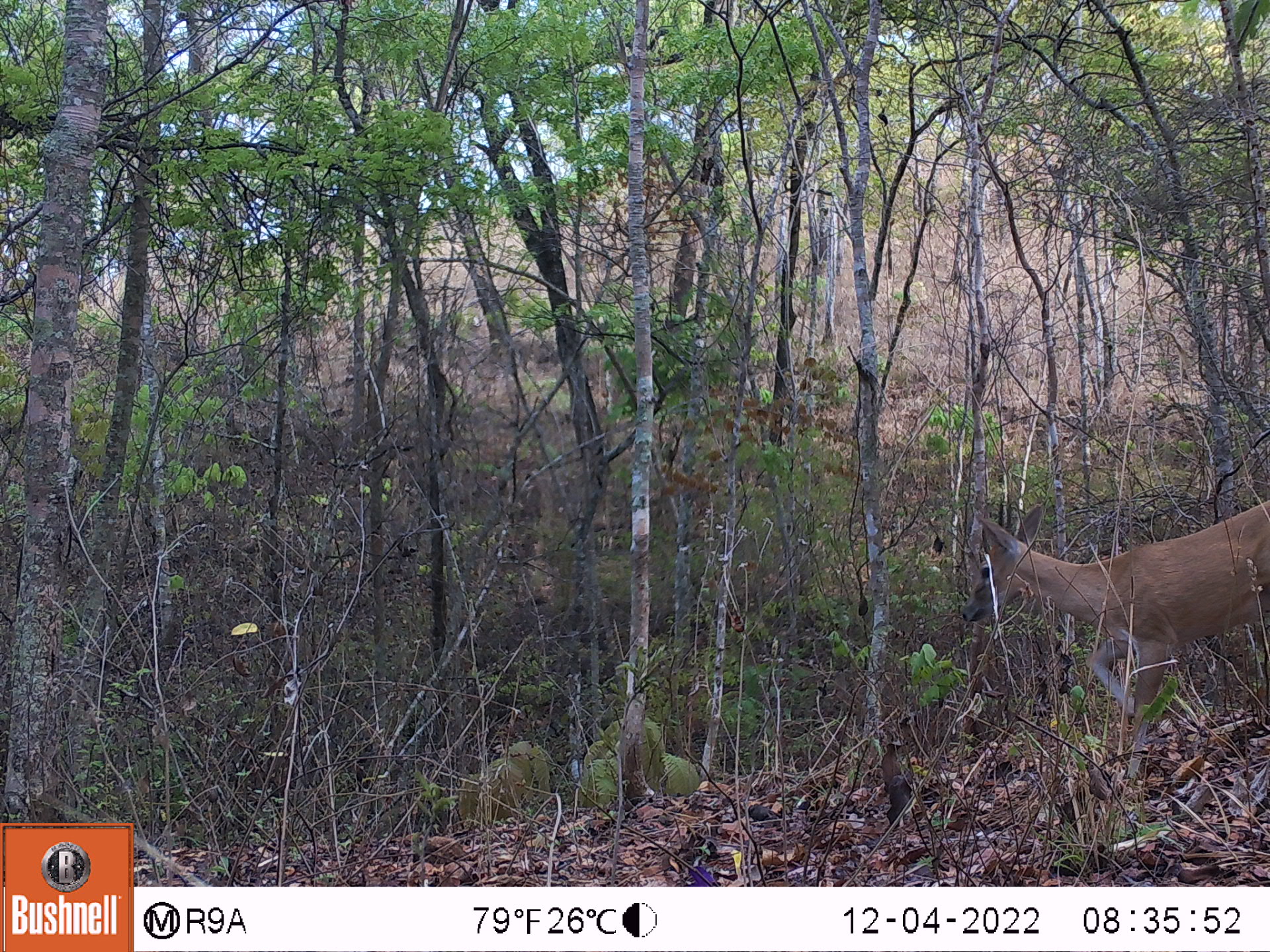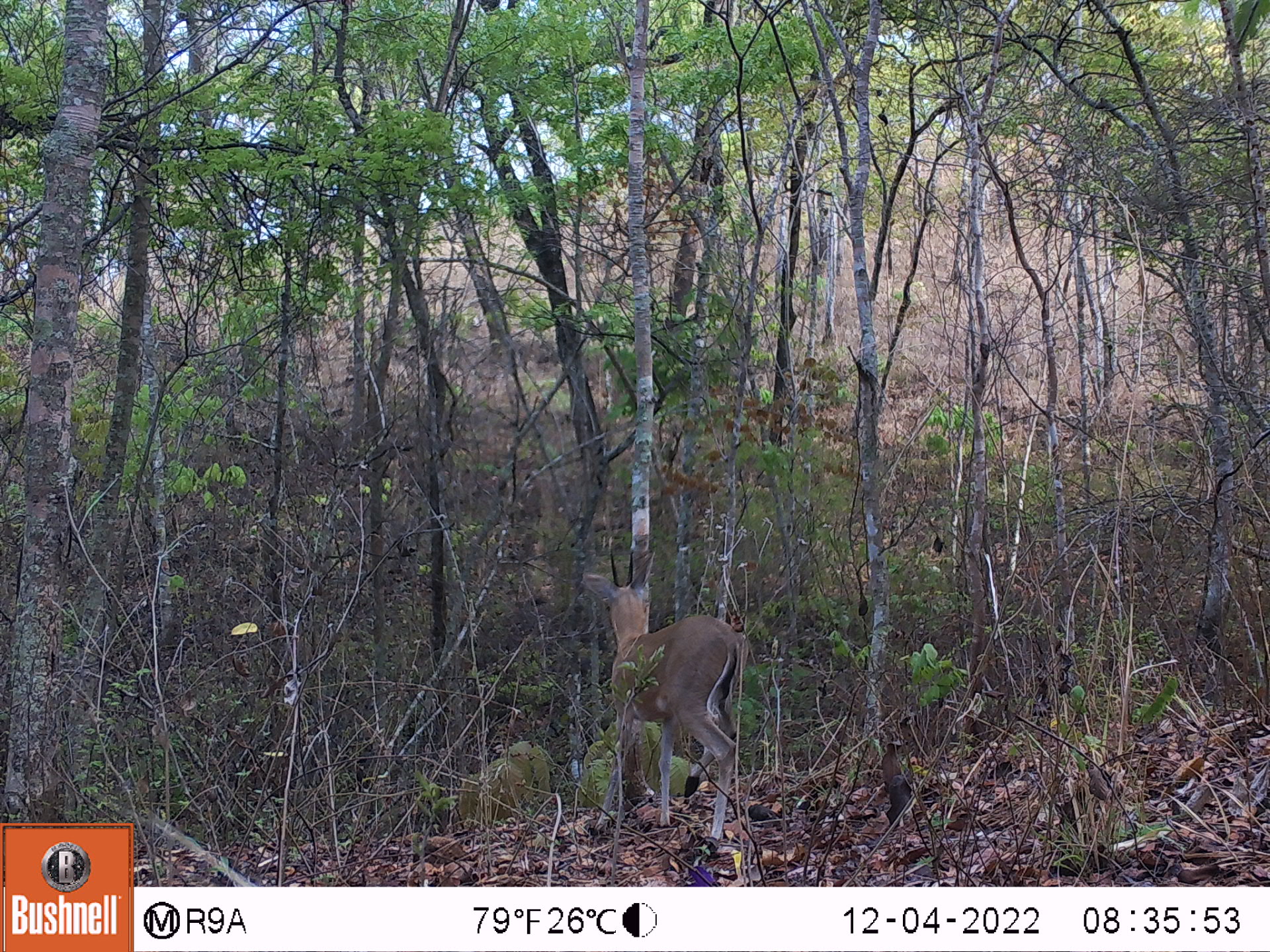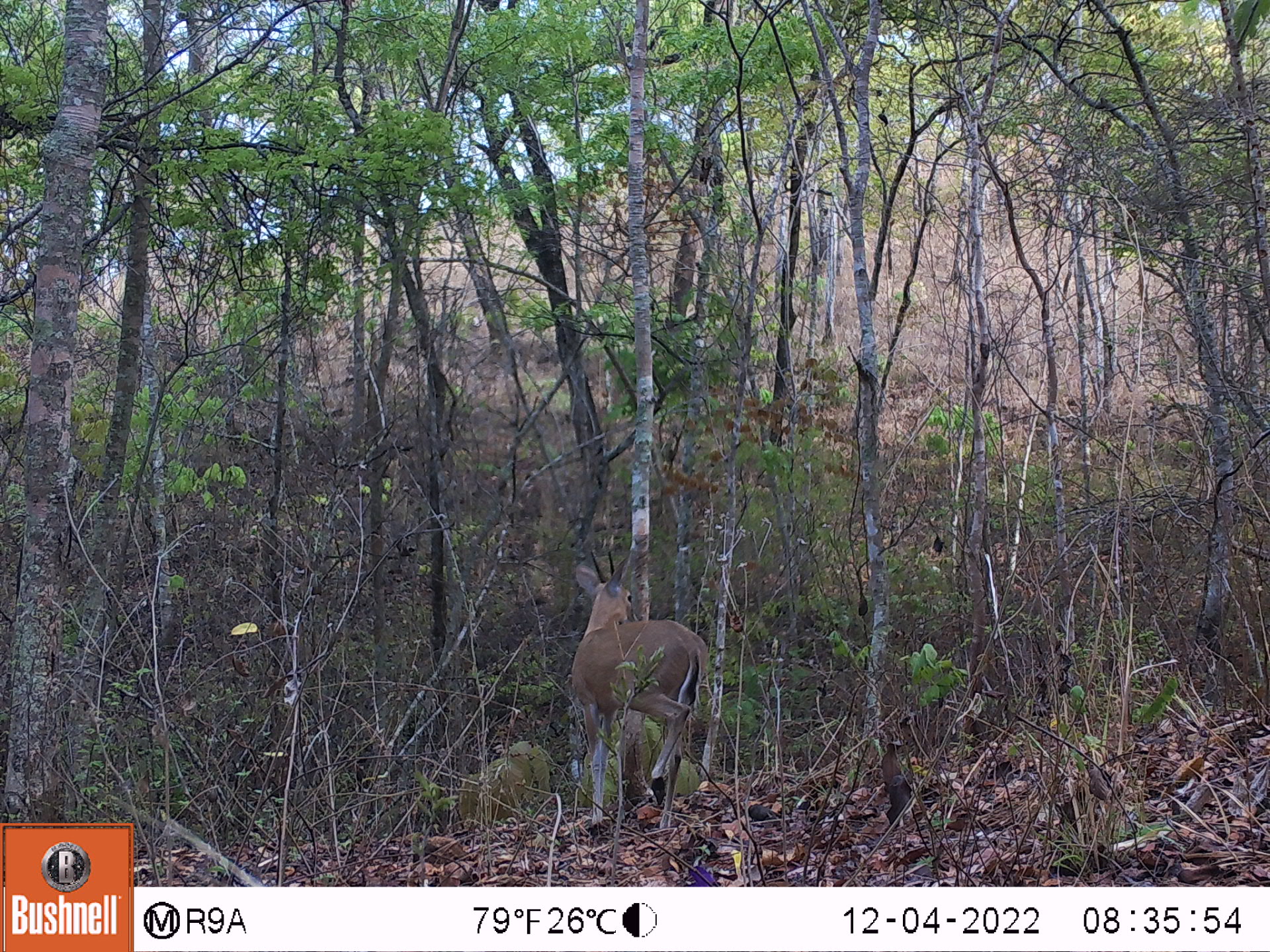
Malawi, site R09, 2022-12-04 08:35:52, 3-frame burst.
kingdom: Animalia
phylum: Chordata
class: Mammalia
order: Artiodactyla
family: Bovidae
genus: Sylvicapra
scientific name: Sylvicapra grimmia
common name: common duiker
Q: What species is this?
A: Common duiker (Sylvicapra grimmia).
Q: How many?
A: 1.